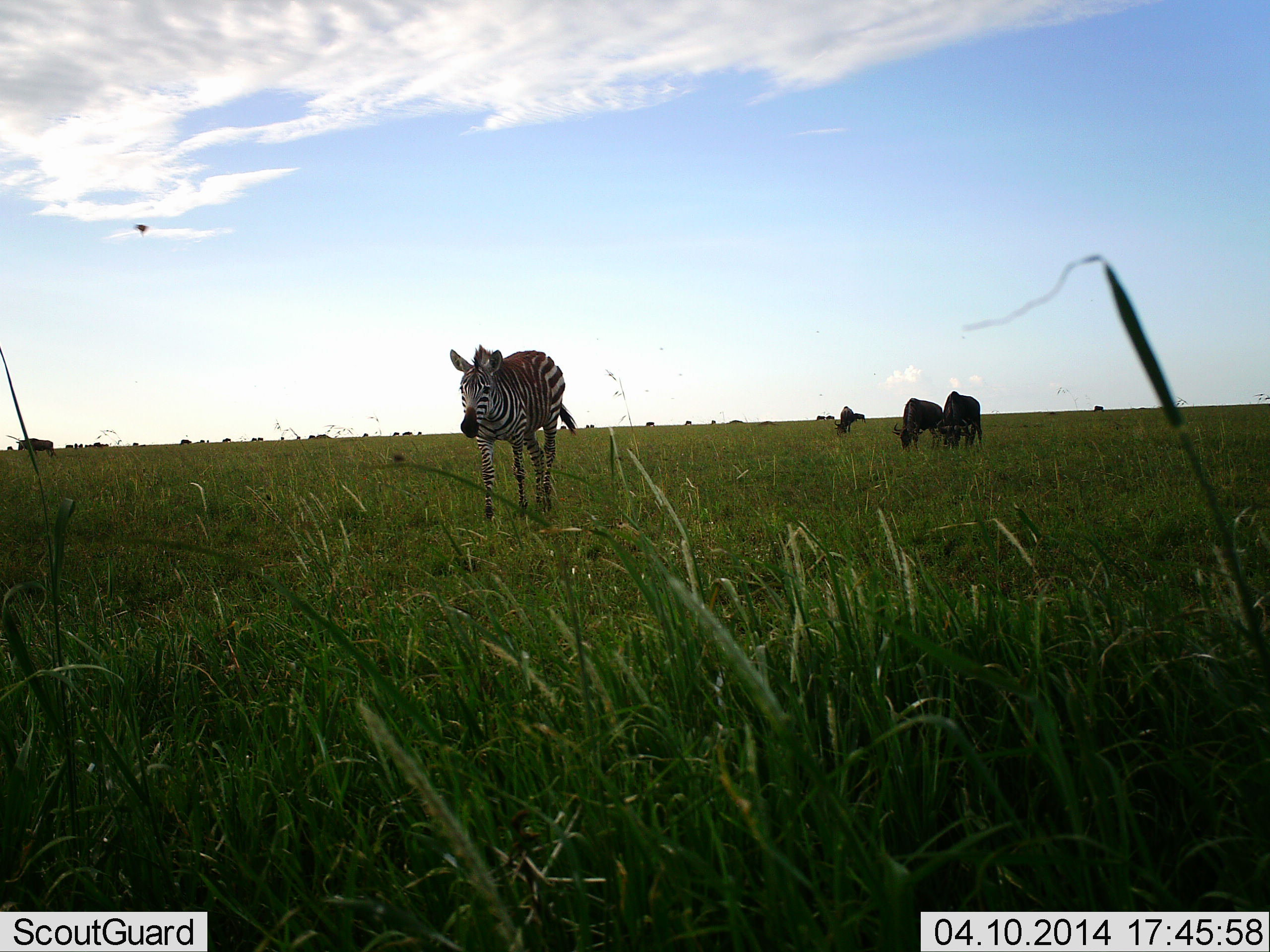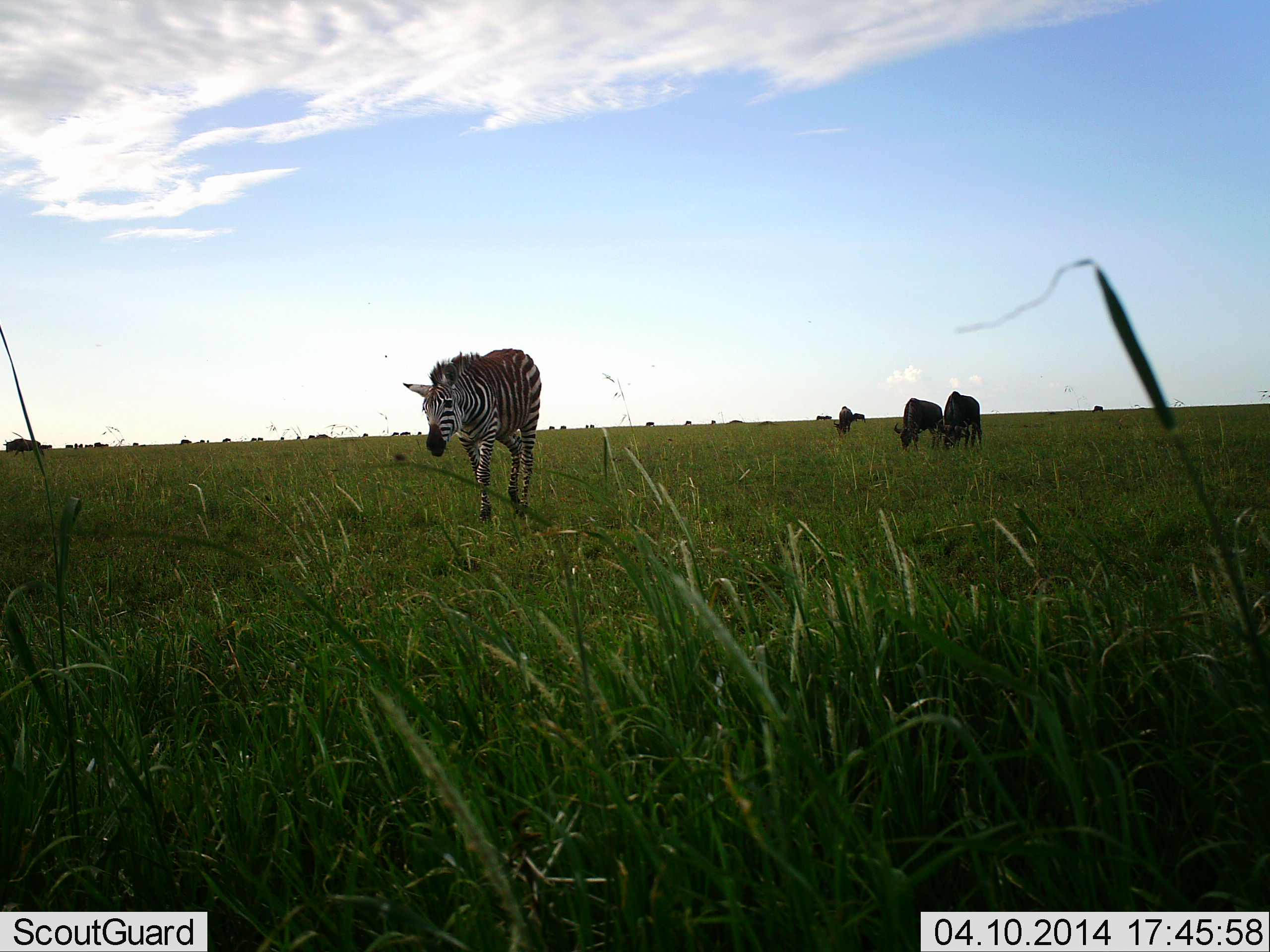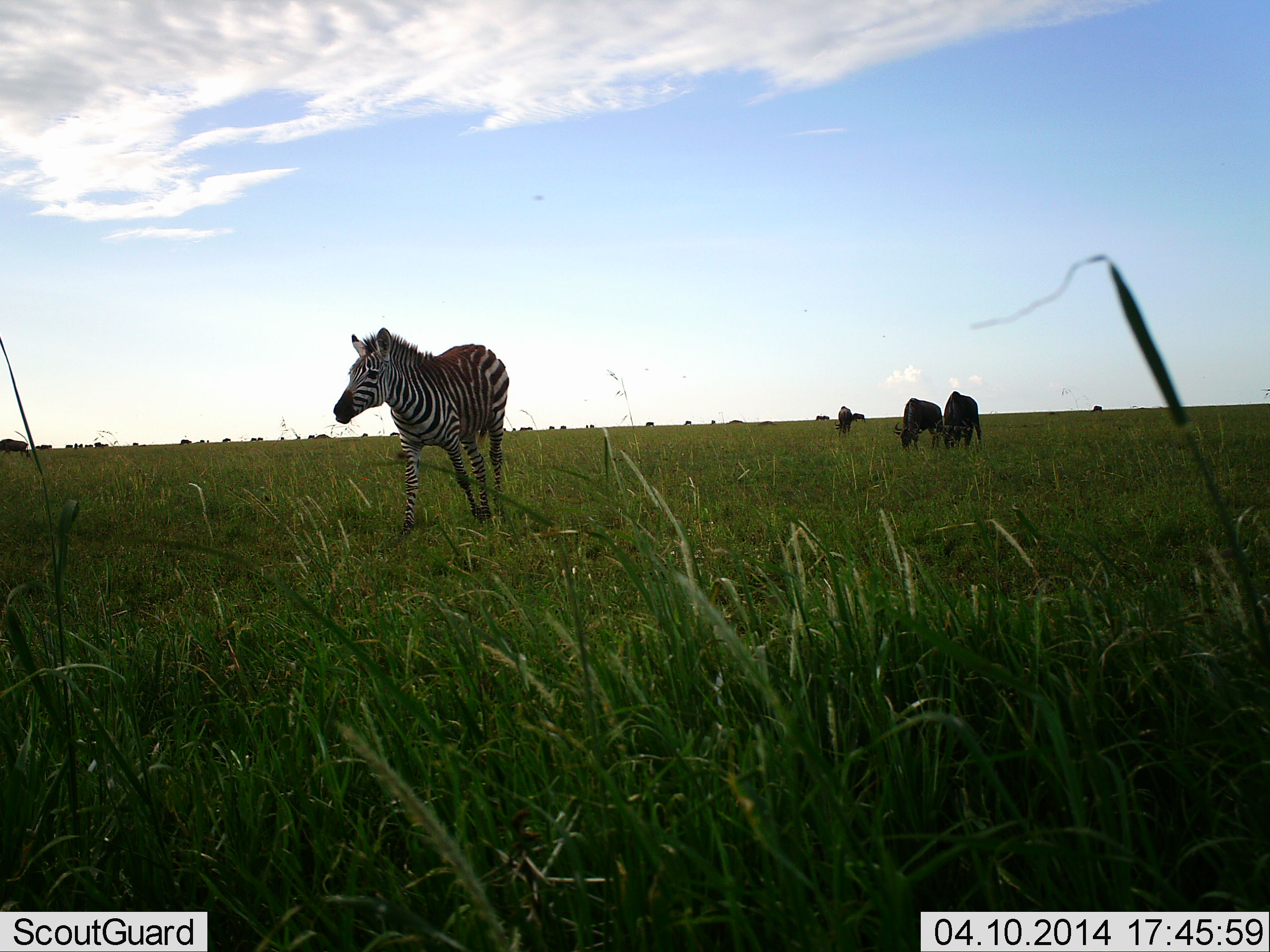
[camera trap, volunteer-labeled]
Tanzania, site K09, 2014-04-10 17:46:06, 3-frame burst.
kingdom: Animalia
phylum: Chordata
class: Mammalia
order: Artiodactyla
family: Bovidae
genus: Connochaetes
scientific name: Connochaetes taurinus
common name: blue wildebeest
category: wildebeest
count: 3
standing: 18%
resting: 0%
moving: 18%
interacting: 0%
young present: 0%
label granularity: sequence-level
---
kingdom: Animalia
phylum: Chordata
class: Mammalia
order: Perissodactyla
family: Equidae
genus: Equus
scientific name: Equus quagga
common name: plains zebra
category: zebra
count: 1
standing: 0%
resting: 0%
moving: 92%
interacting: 0%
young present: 0%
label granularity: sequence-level